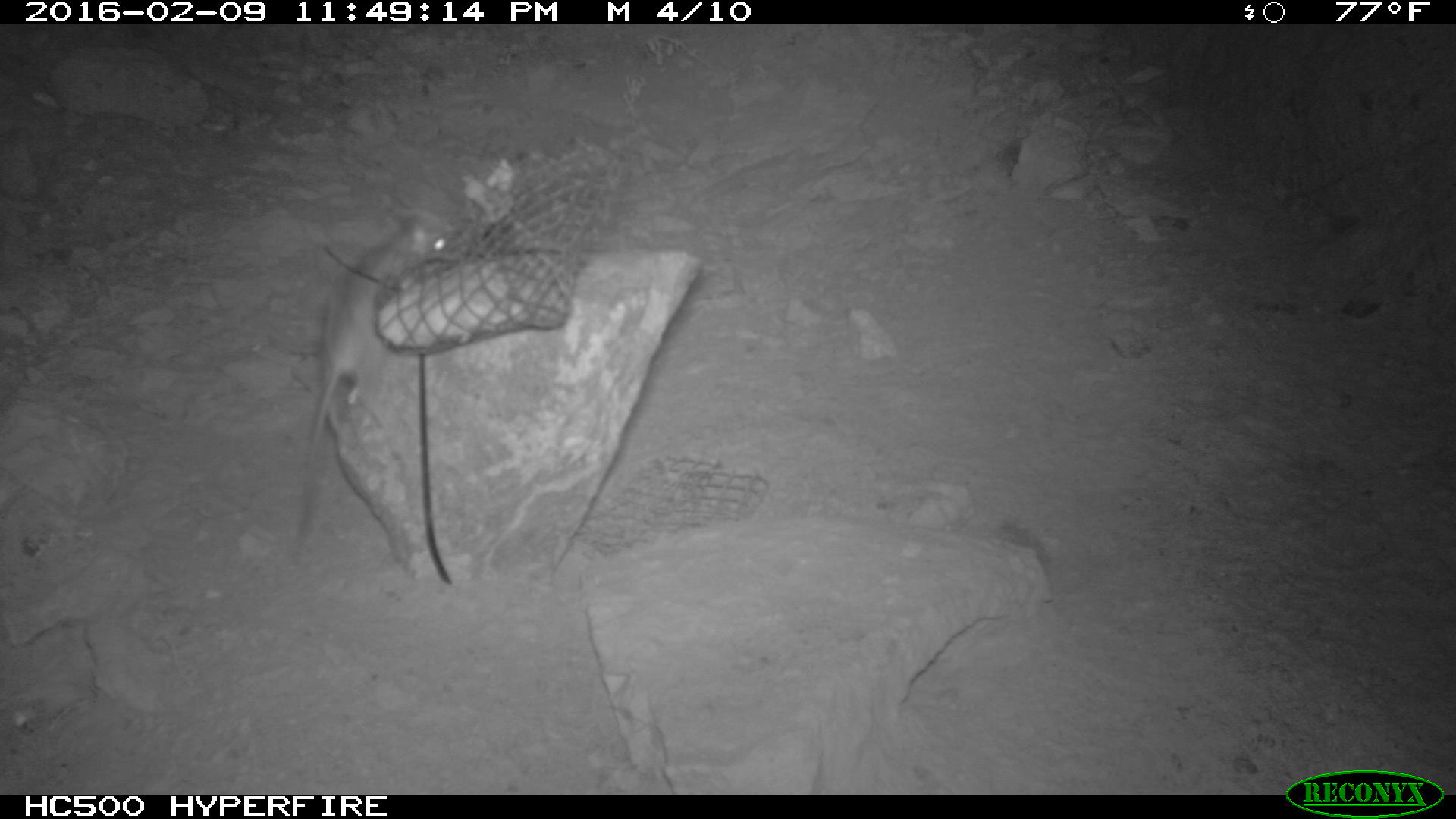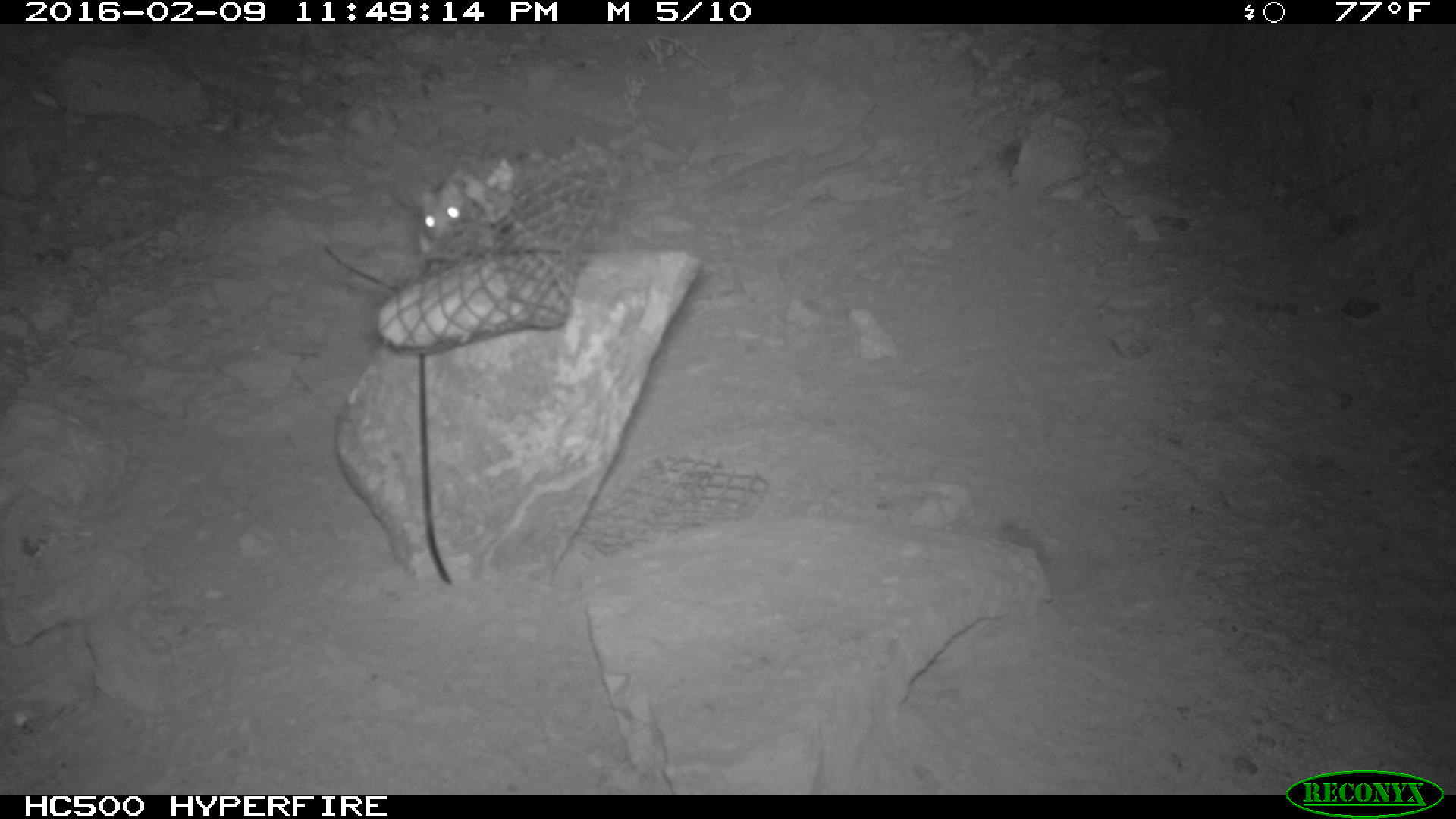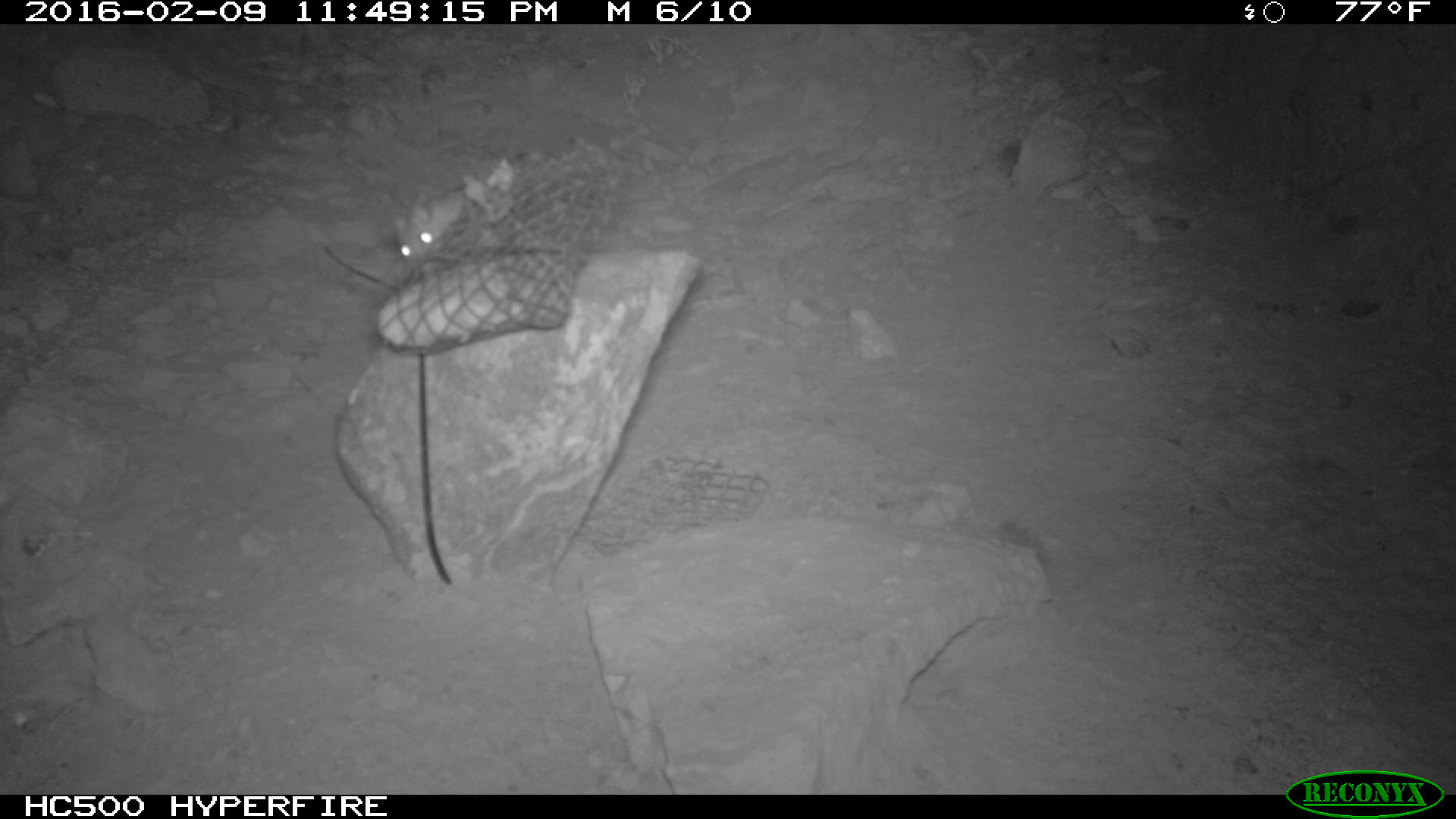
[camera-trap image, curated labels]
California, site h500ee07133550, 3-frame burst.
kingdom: Animalia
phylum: Chordata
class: Mammalia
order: Rodentia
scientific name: Rodentia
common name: rodent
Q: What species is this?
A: Rodent (Rodentia).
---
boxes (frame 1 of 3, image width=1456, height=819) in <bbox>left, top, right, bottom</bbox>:
rodent: <bbox>296, 211, 458, 538</bbox>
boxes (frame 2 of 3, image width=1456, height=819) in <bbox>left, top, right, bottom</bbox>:
rodent: <bbox>419, 177, 488, 256</bbox>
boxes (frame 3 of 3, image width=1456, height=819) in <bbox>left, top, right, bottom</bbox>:
rodent: <bbox>390, 181, 472, 272</bbox>